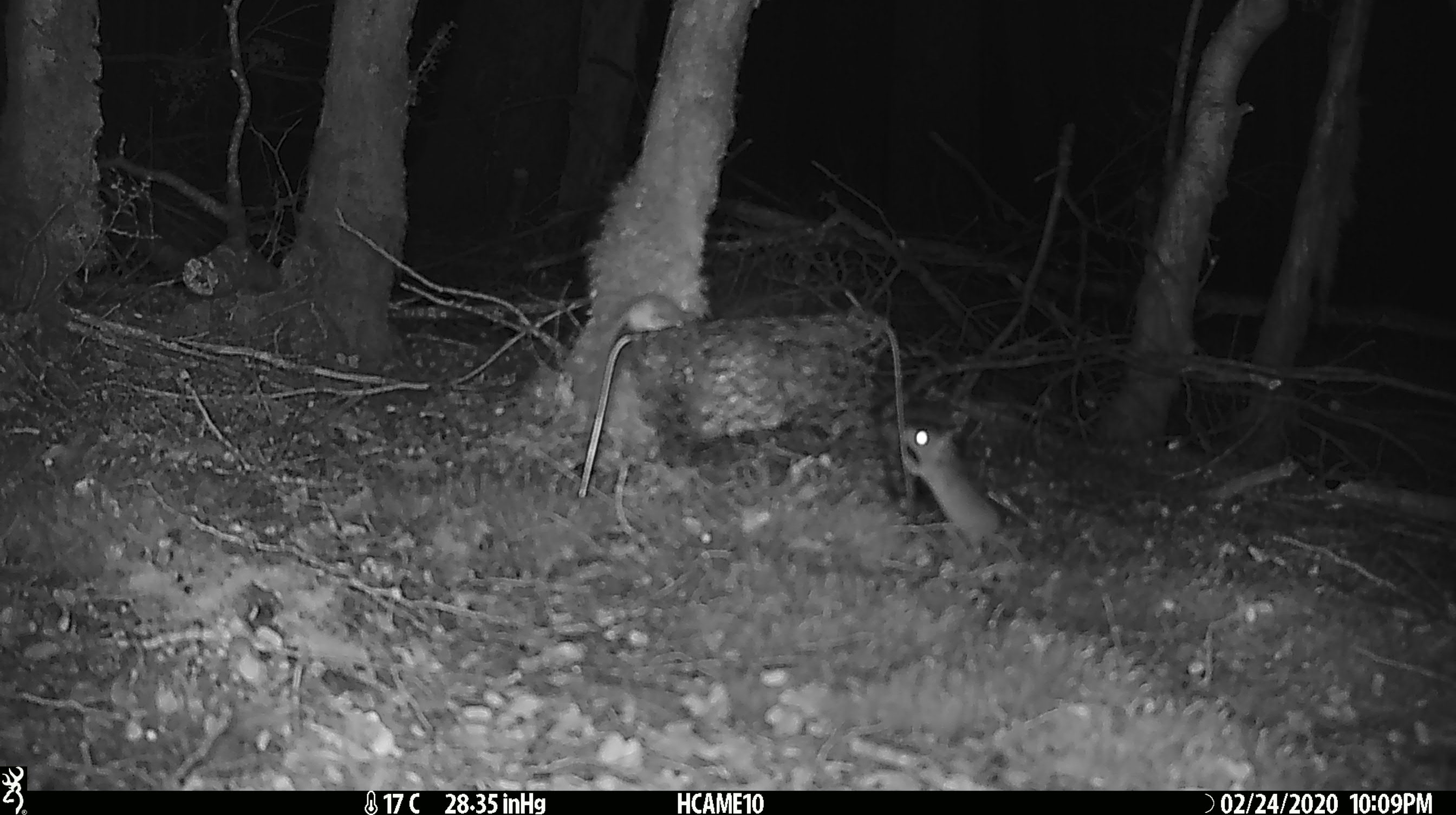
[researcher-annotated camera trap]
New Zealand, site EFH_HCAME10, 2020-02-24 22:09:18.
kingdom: Animalia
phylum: Chordata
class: Mammalia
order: Rodentia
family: Muridae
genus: Mus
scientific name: Mus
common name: mouse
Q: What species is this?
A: Mouse (Mus).